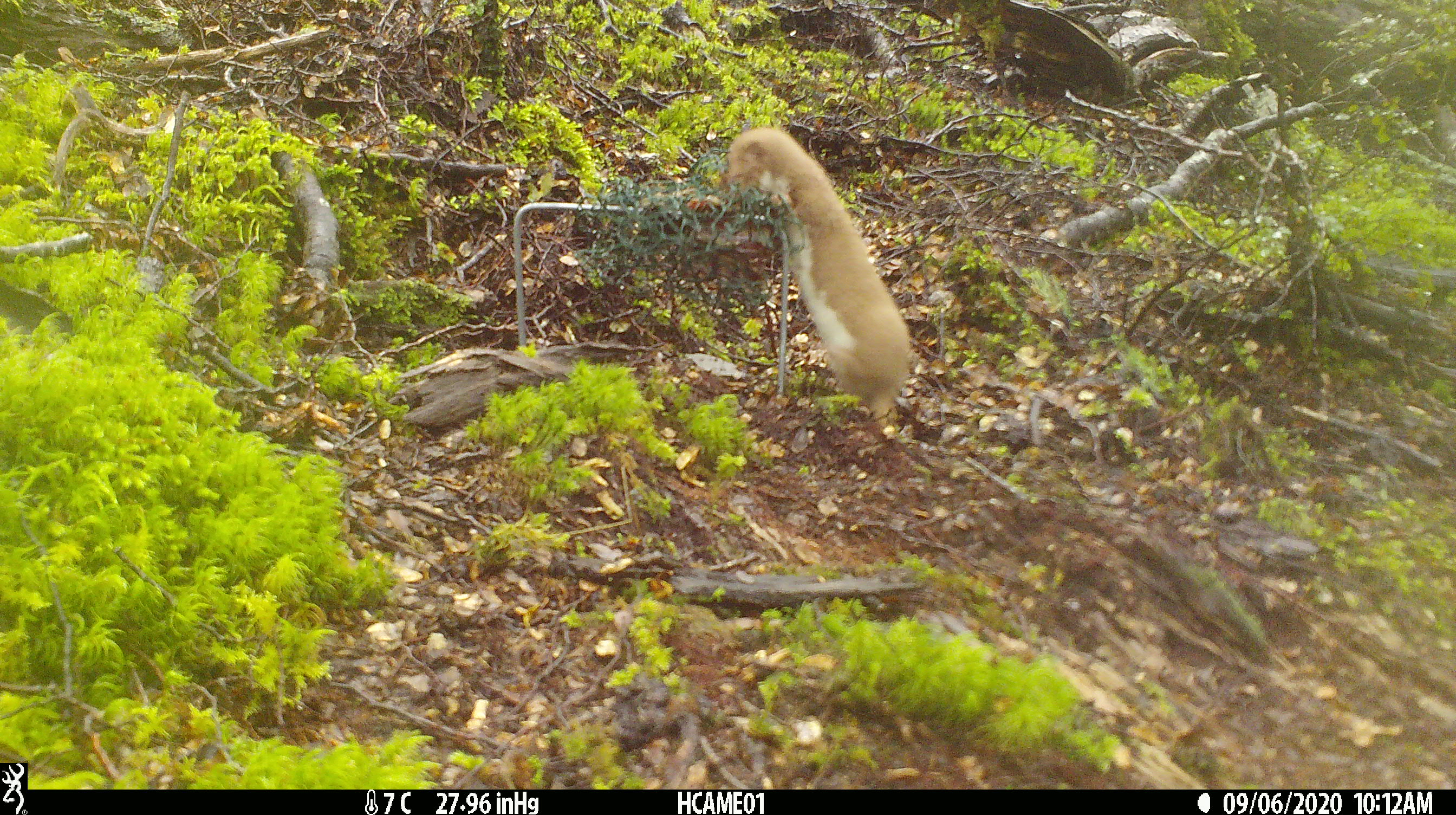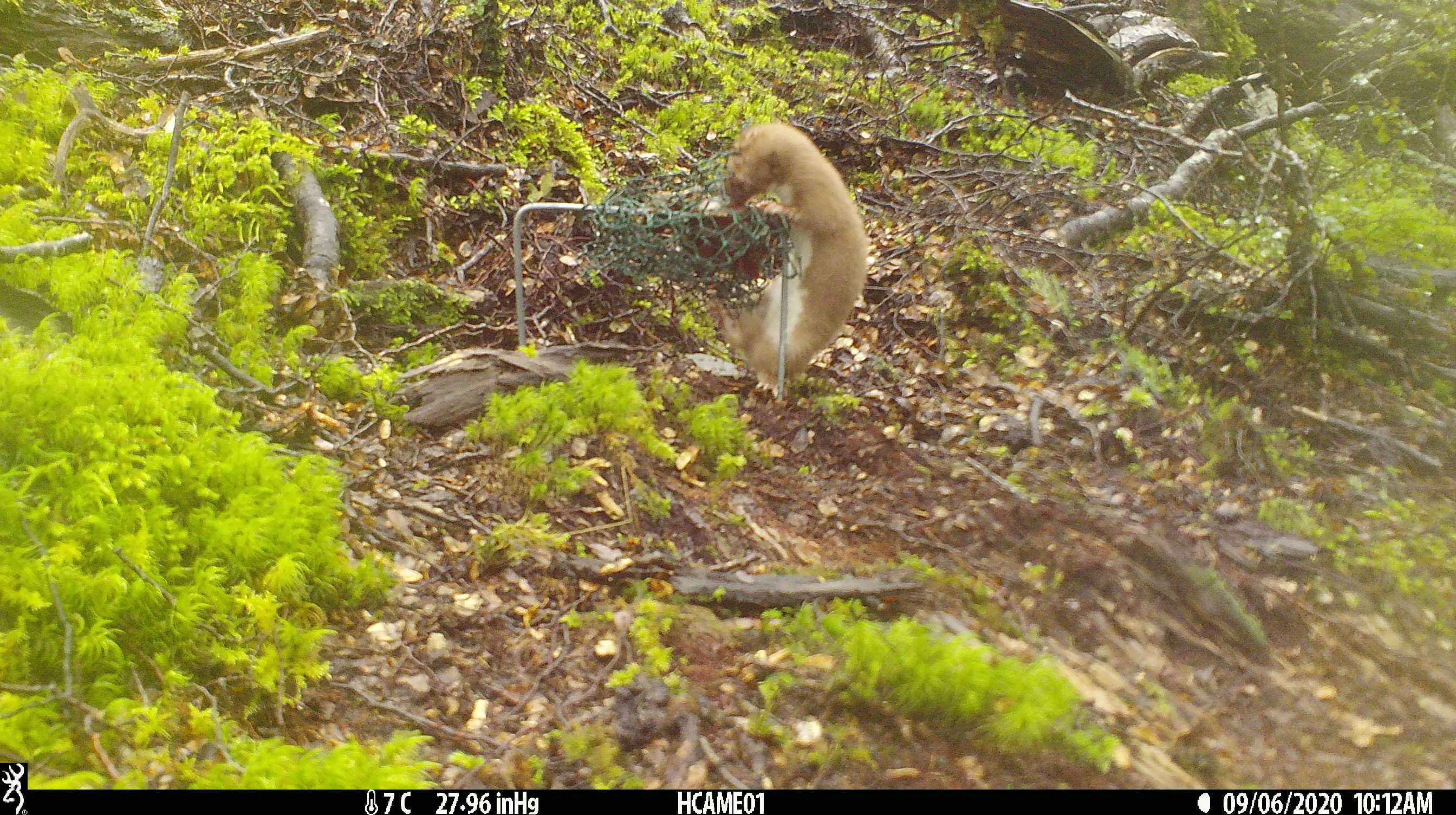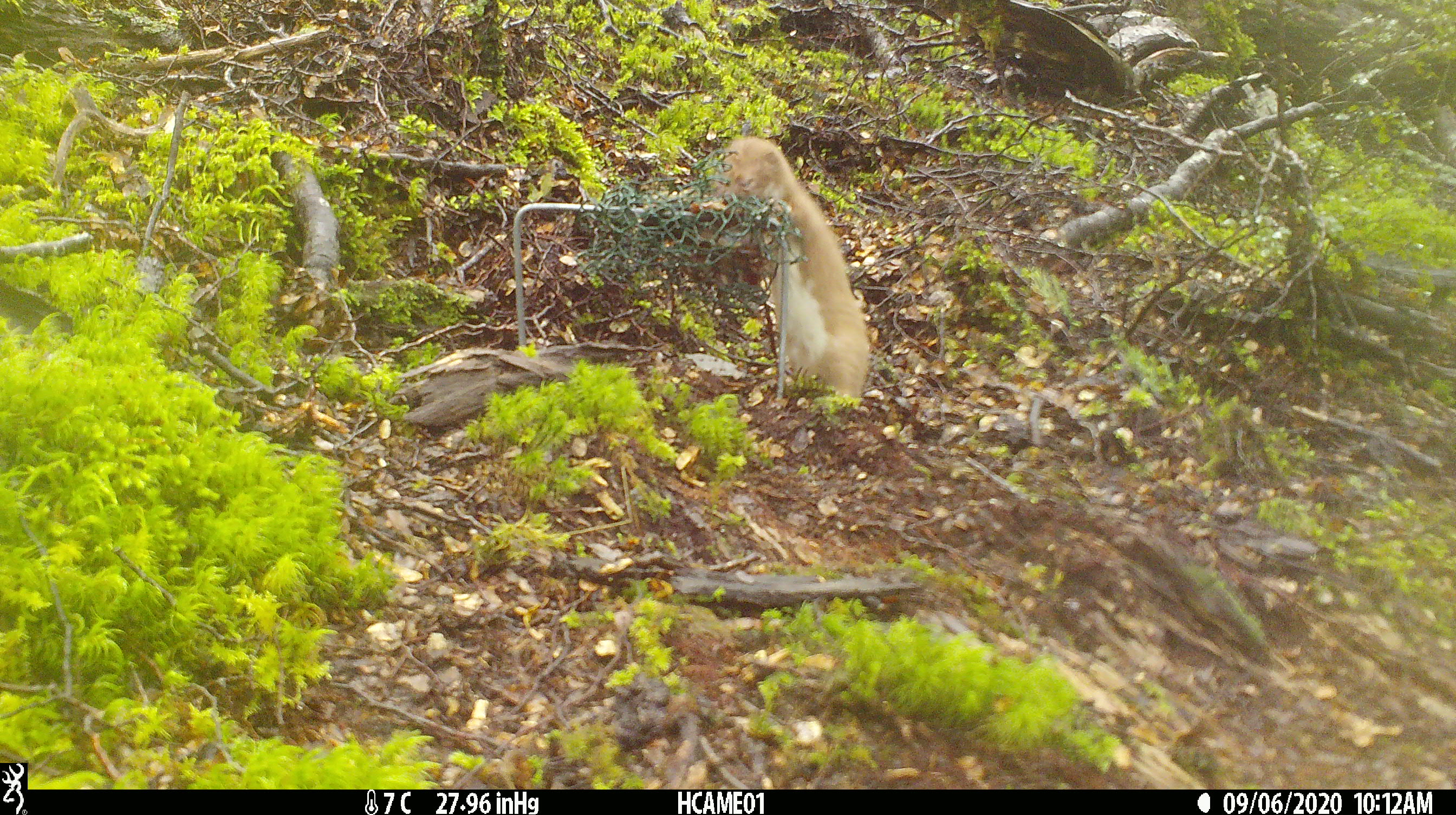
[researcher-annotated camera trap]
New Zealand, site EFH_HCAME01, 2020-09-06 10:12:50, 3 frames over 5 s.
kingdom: Animalia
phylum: Chordata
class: Mammalia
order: Carnivora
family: Mustelidae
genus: Mustela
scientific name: Mustela nivalis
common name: least weasel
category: weasel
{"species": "weasel (least weasel) (Mustela nivalis)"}